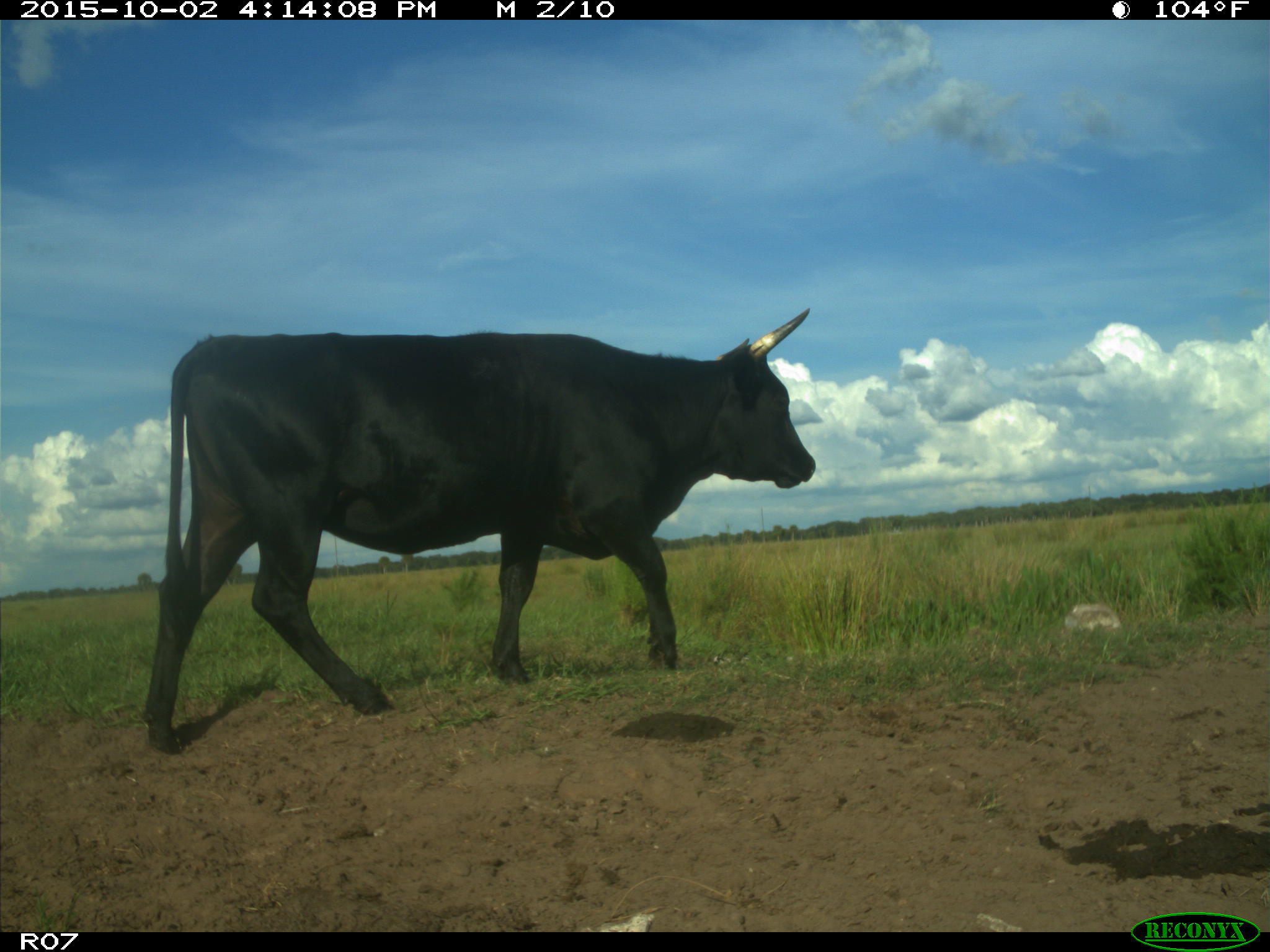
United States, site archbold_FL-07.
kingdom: Animalia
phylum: Chordata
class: Mammalia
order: Artiodactyla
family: Bovidae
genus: Bos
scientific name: Bos taurus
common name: domestic cow